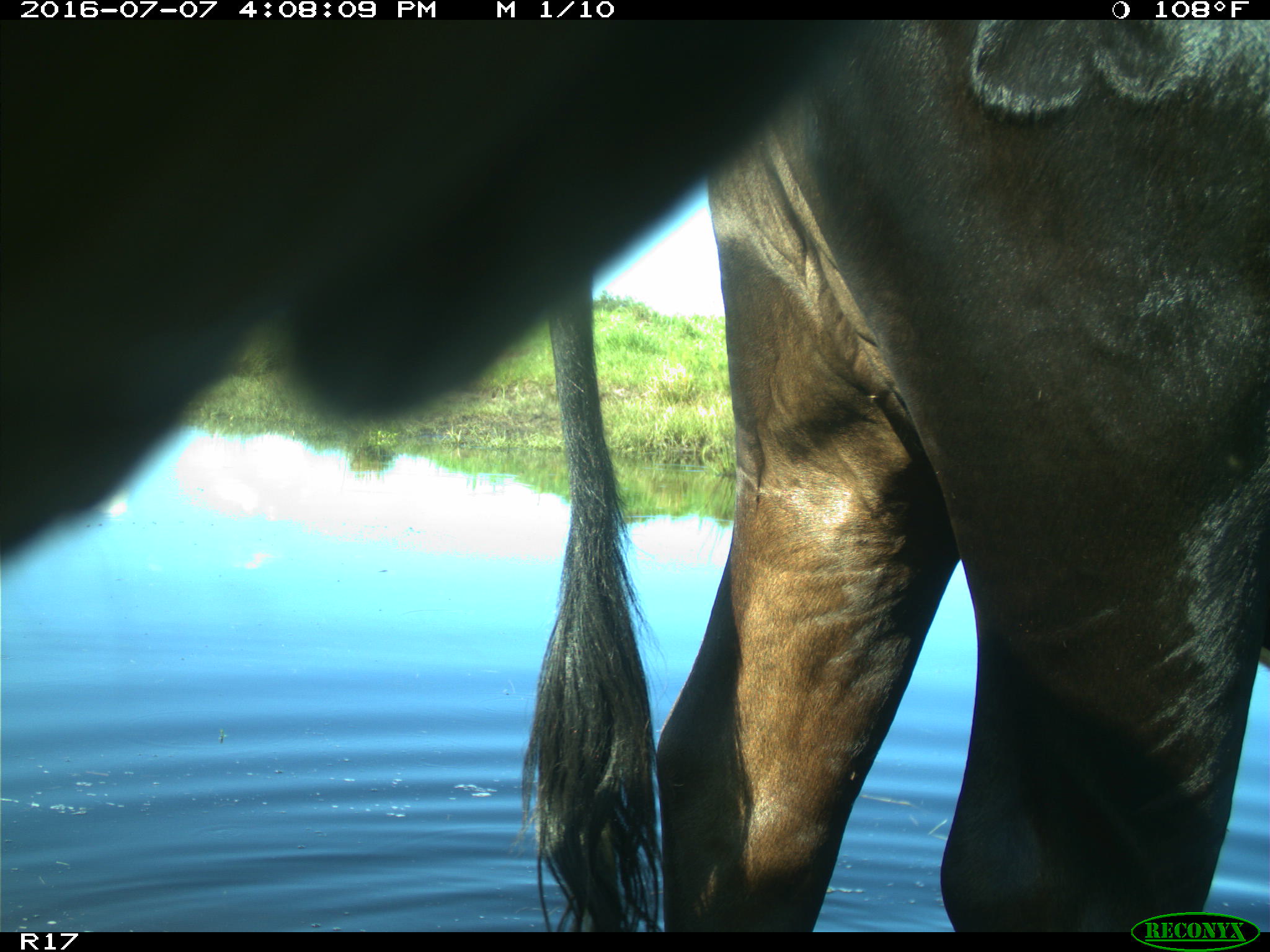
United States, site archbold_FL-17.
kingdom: Animalia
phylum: Chordata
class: Mammalia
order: Artiodactyla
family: Bovidae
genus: Bos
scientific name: Bos taurus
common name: domestic cow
Bos taurus (domestic cow).